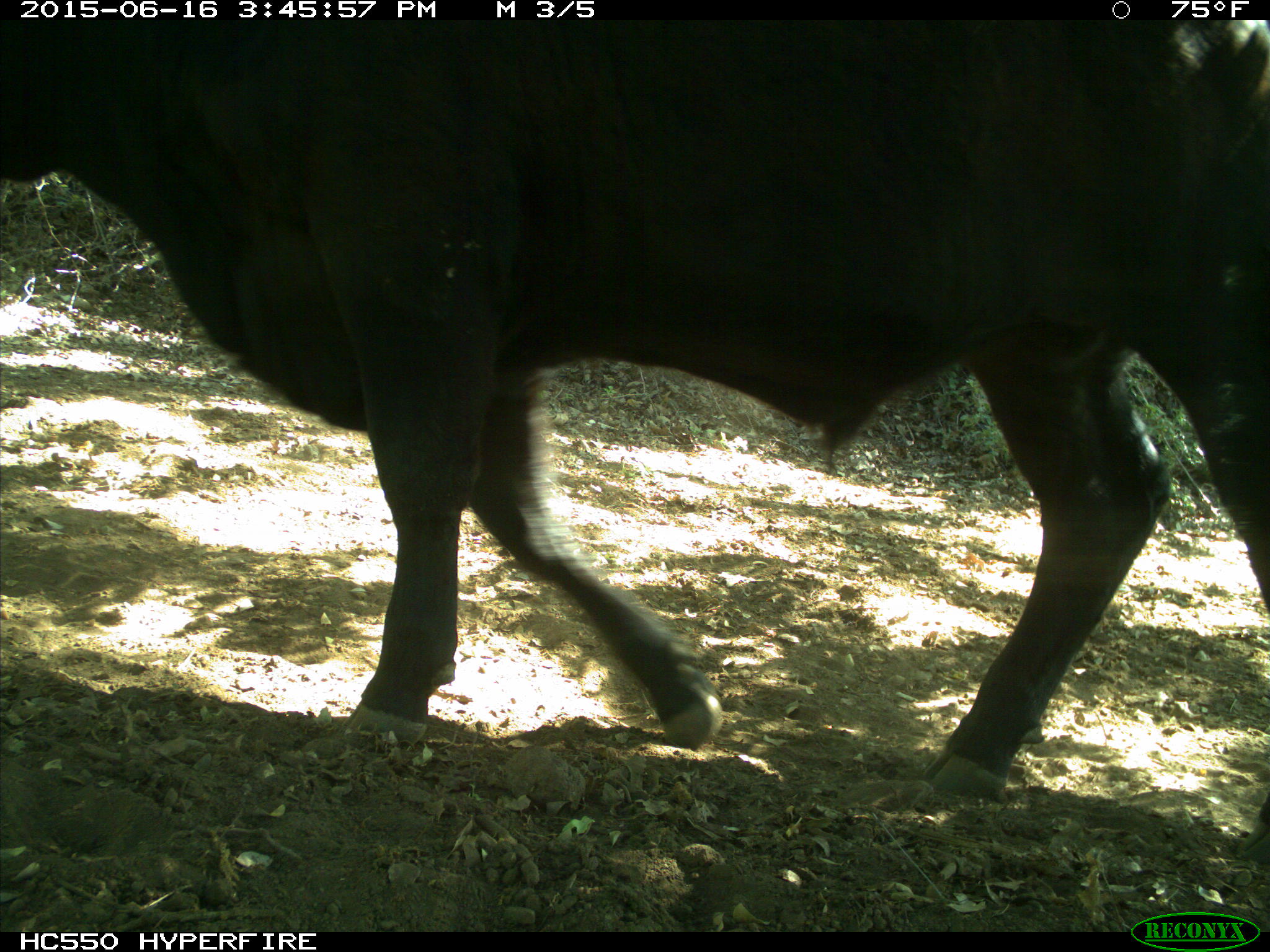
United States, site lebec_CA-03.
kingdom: Animalia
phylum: Chordata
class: Mammalia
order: Artiodactyla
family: Bovidae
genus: Bos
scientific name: Bos taurus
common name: domestic cow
Bos taurus (domestic cow).